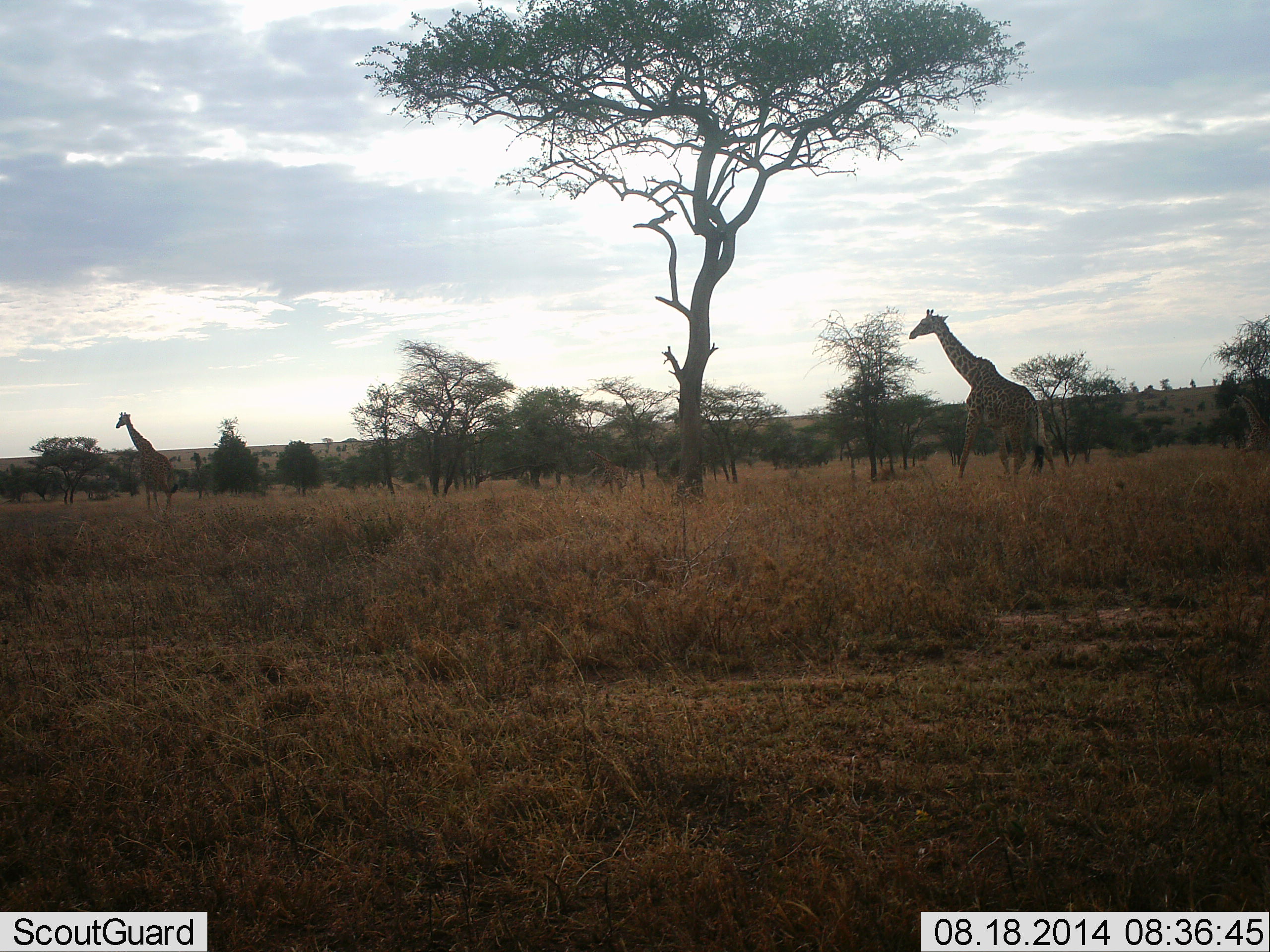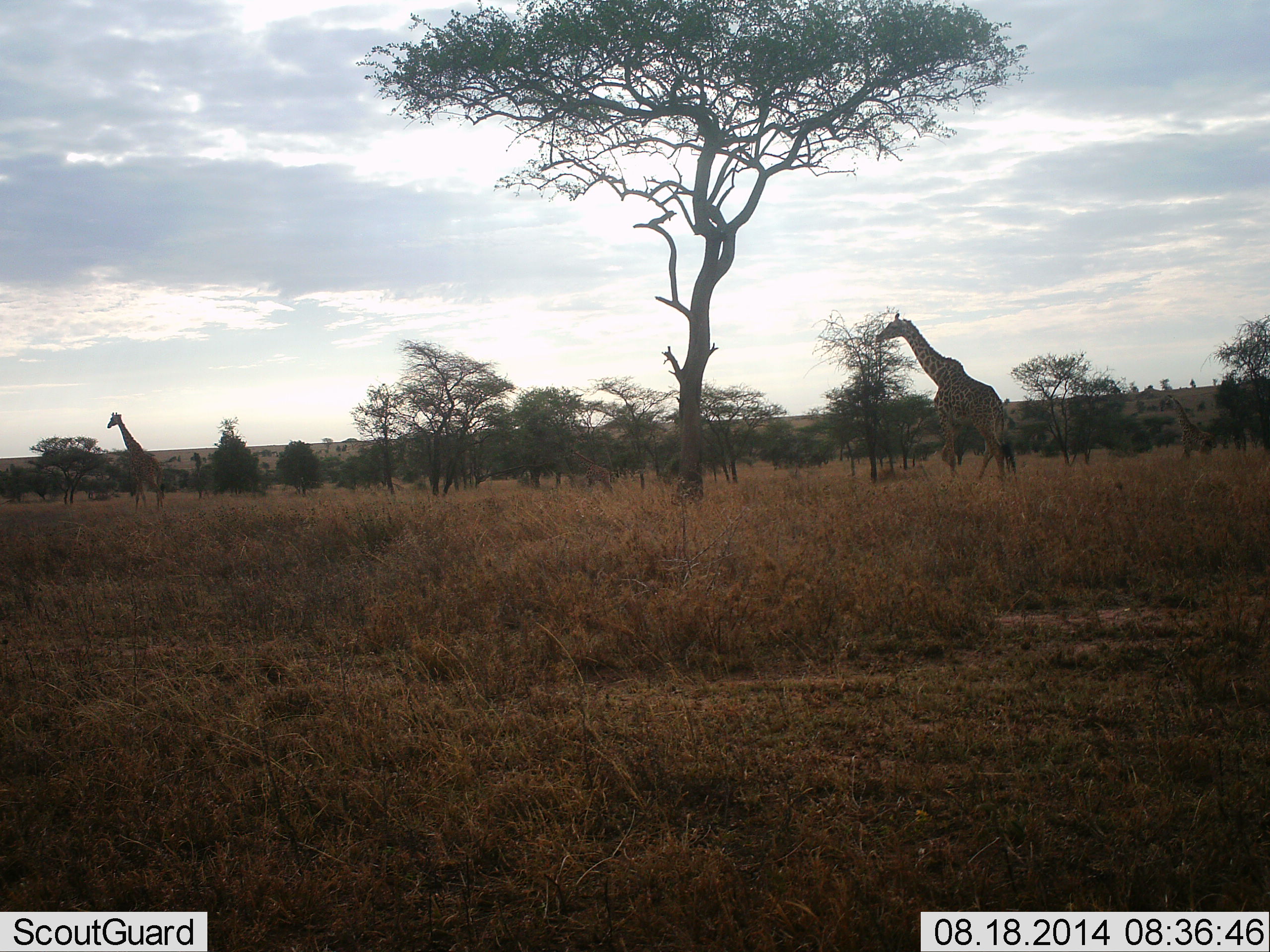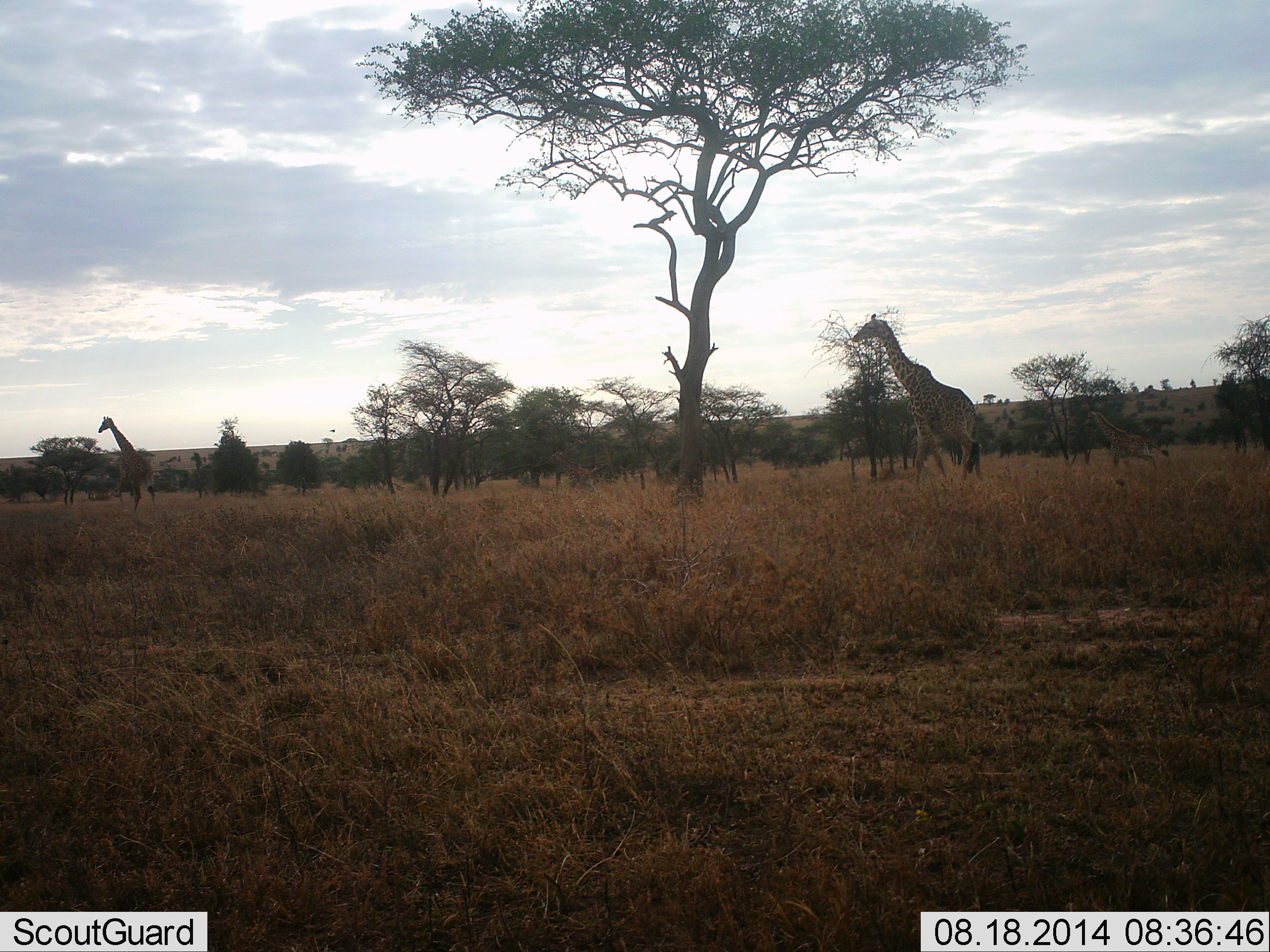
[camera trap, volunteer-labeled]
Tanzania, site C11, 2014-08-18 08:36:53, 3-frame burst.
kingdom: Animalia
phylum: Chordata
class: Mammalia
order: Artiodactyla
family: Giraffidae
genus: Giraffa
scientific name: Giraffa camelopardalis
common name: giraffe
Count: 3.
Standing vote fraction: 10%.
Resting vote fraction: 0%.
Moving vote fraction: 90%.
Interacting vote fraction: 0%.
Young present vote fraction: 40%.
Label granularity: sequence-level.